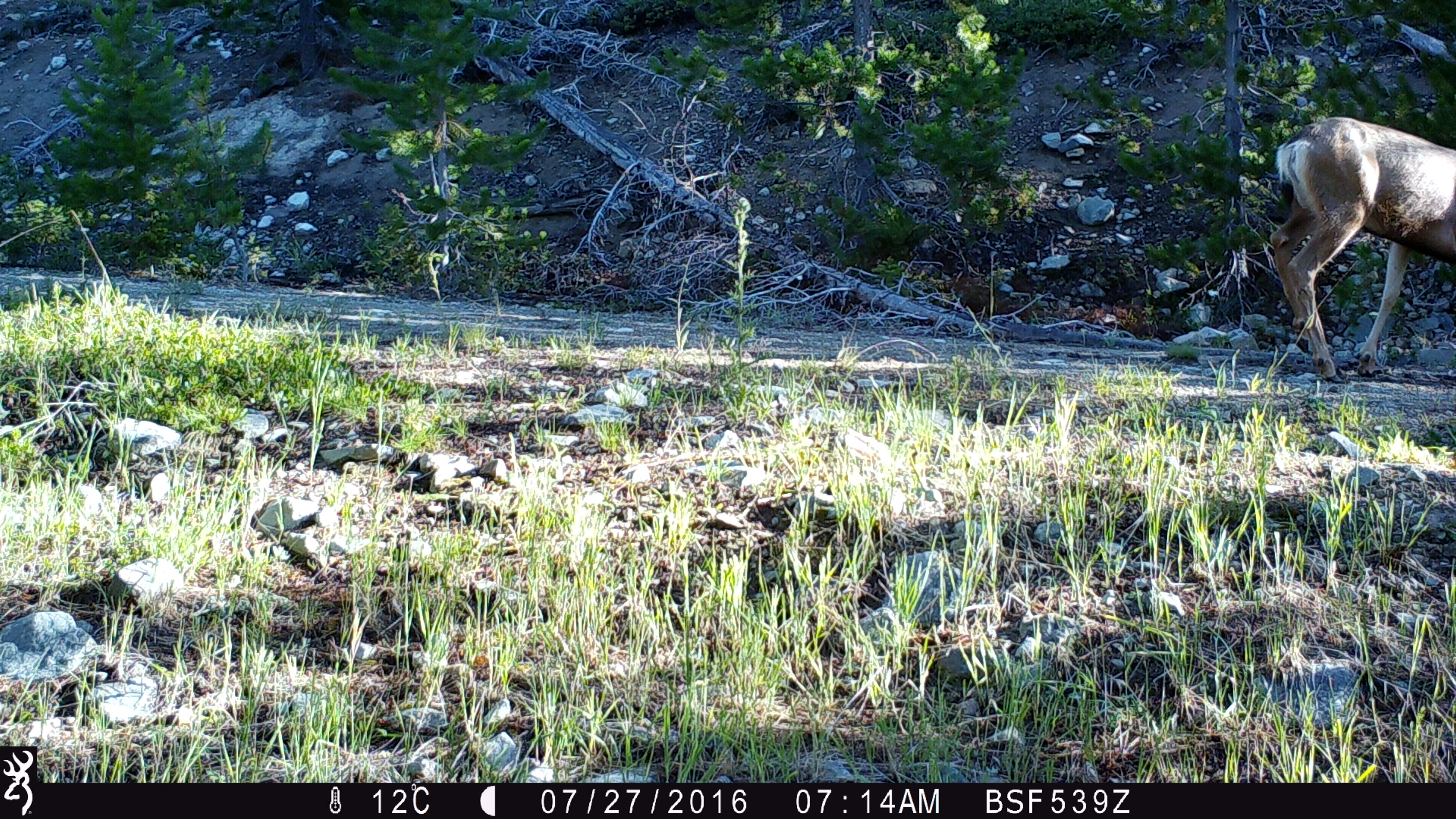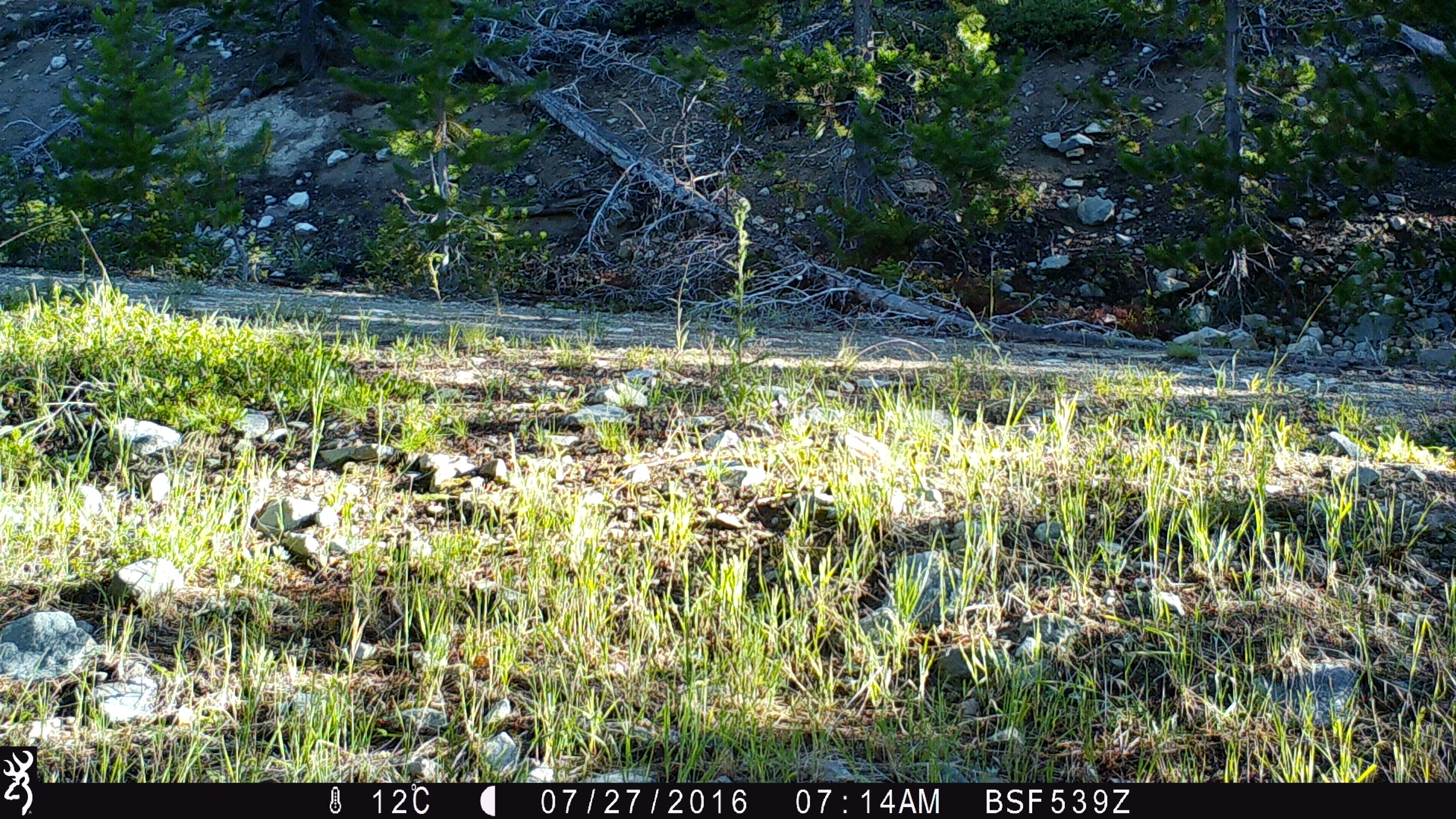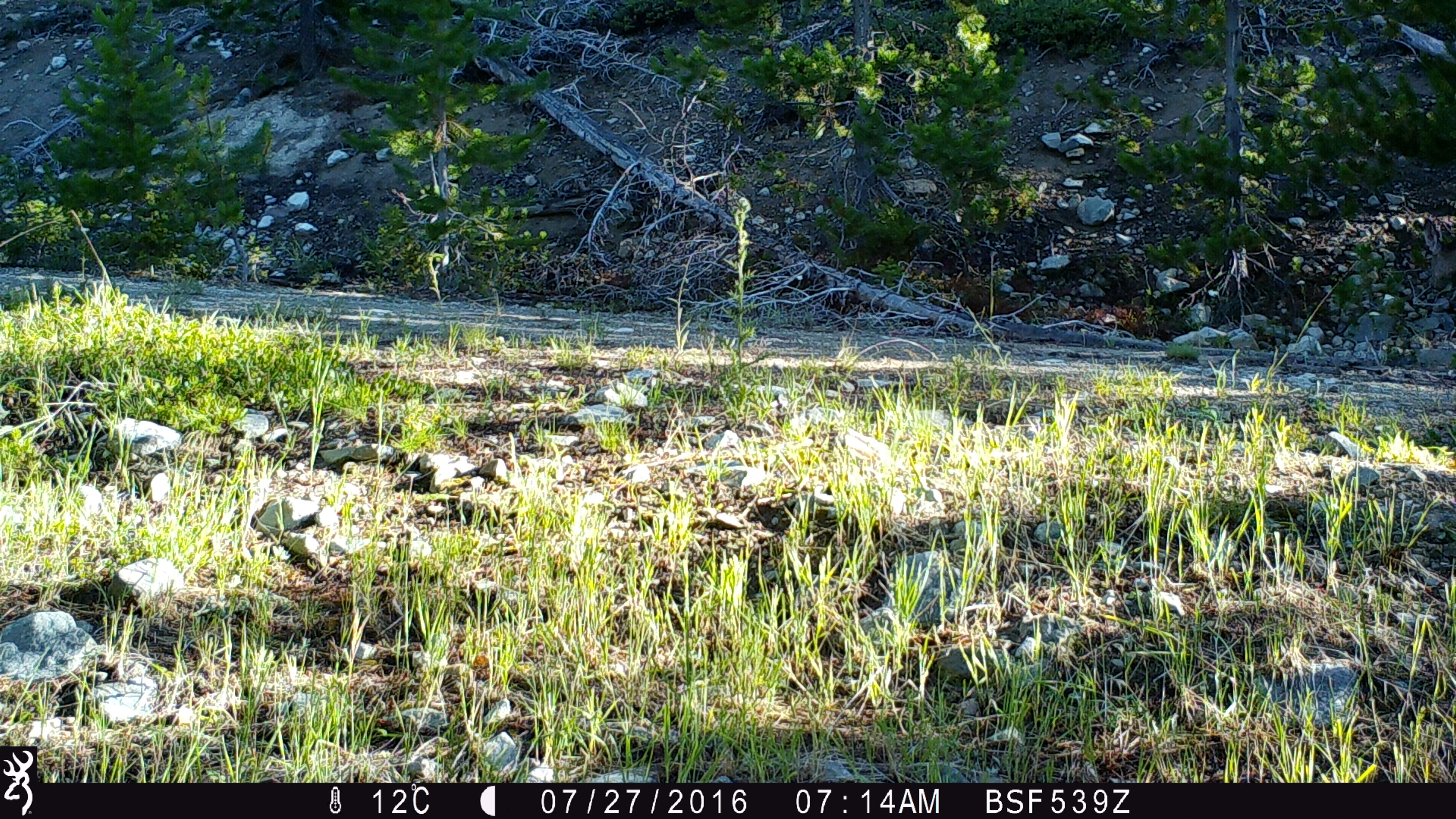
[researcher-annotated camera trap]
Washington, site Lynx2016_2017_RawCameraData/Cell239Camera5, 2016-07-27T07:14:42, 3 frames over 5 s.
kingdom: Animalia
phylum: Chordata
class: Mammalia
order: Artiodactyla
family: Cervidae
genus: Odocoileus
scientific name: Odocoileus hemionus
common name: mule deer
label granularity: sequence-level